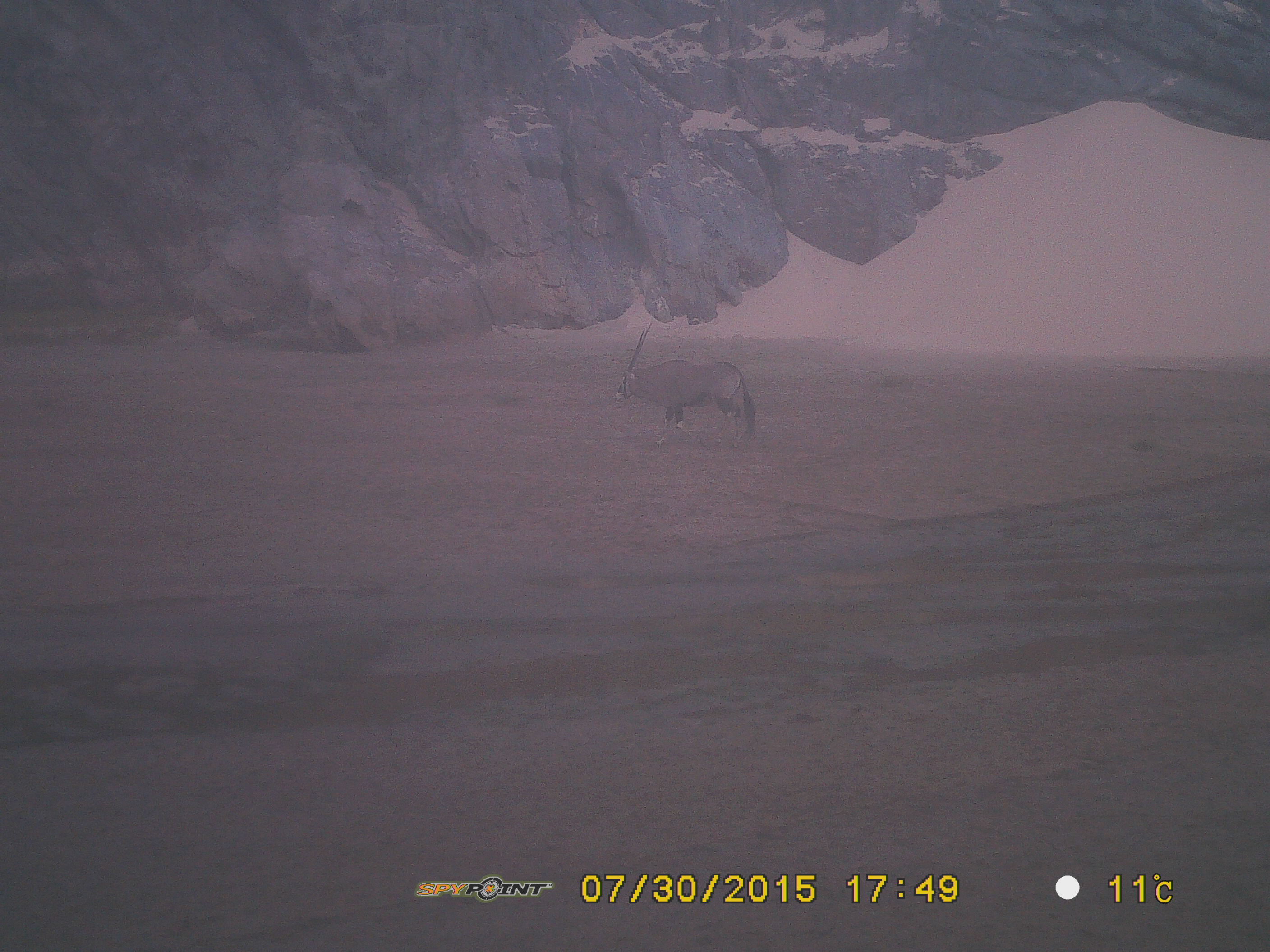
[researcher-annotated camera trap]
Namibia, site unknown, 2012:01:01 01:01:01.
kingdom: Animalia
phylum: Chordata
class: Mammalia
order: Artiodactyla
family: Bovidae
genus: Oryx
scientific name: Oryx gazella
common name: gemsbok